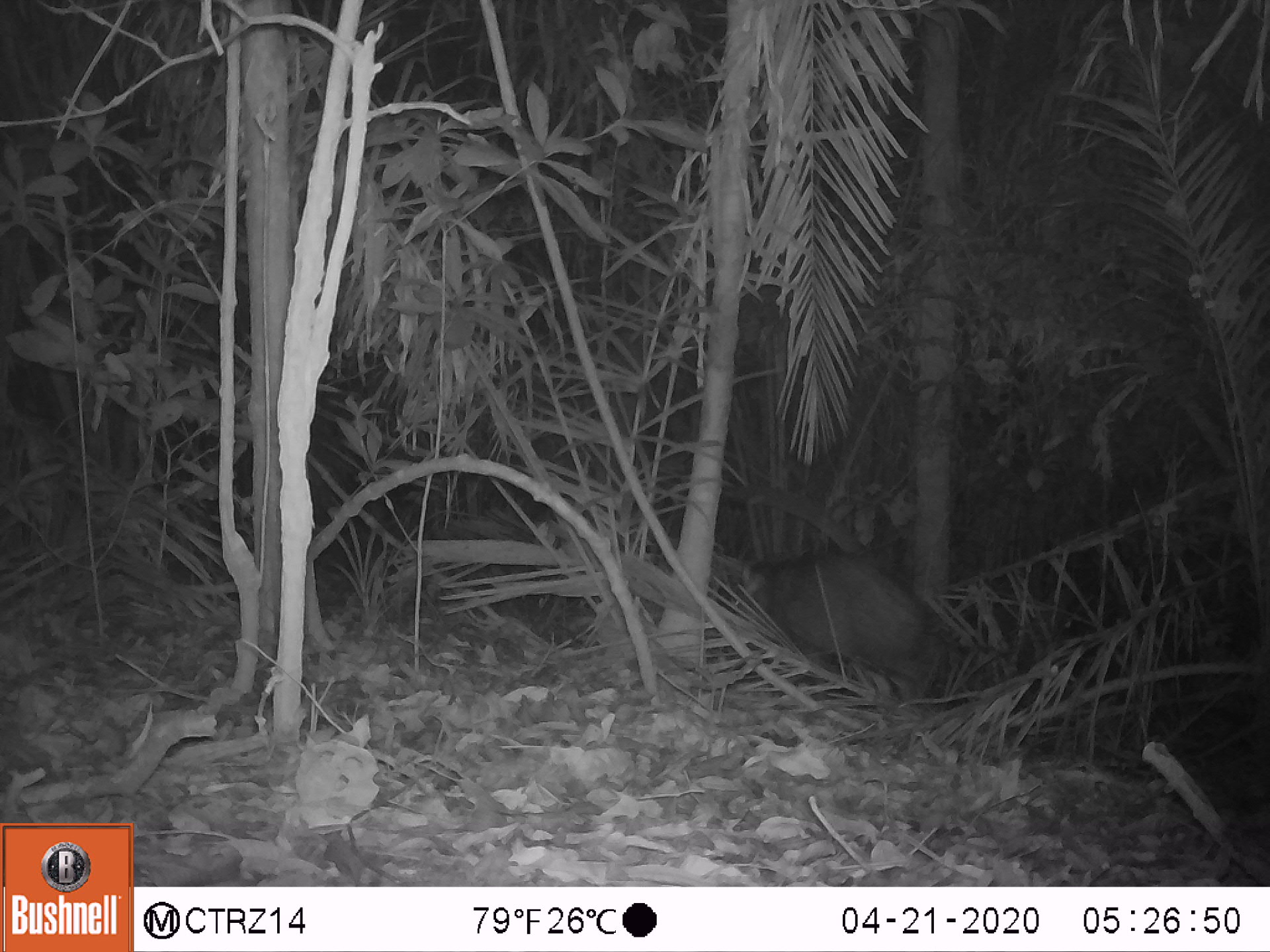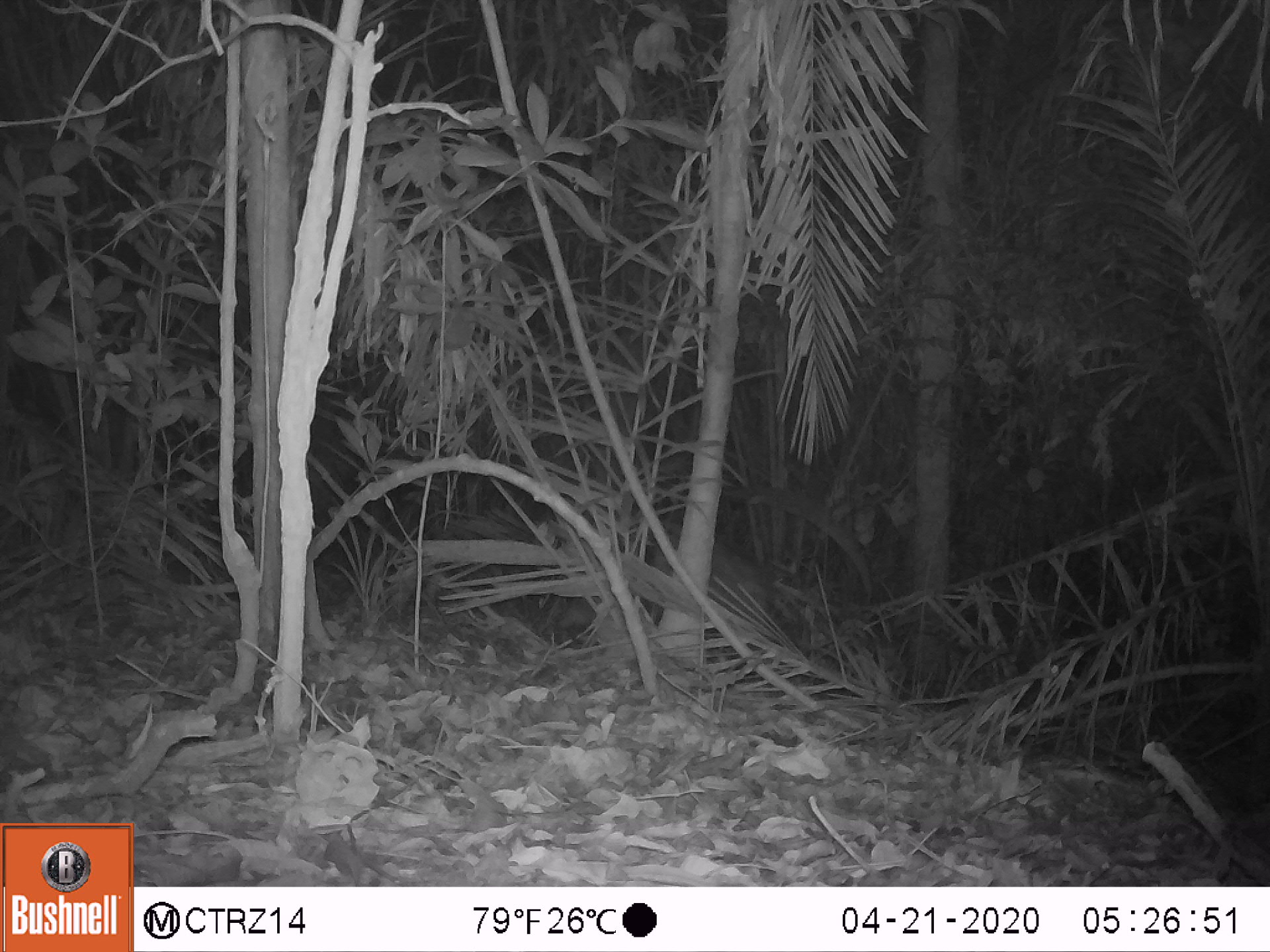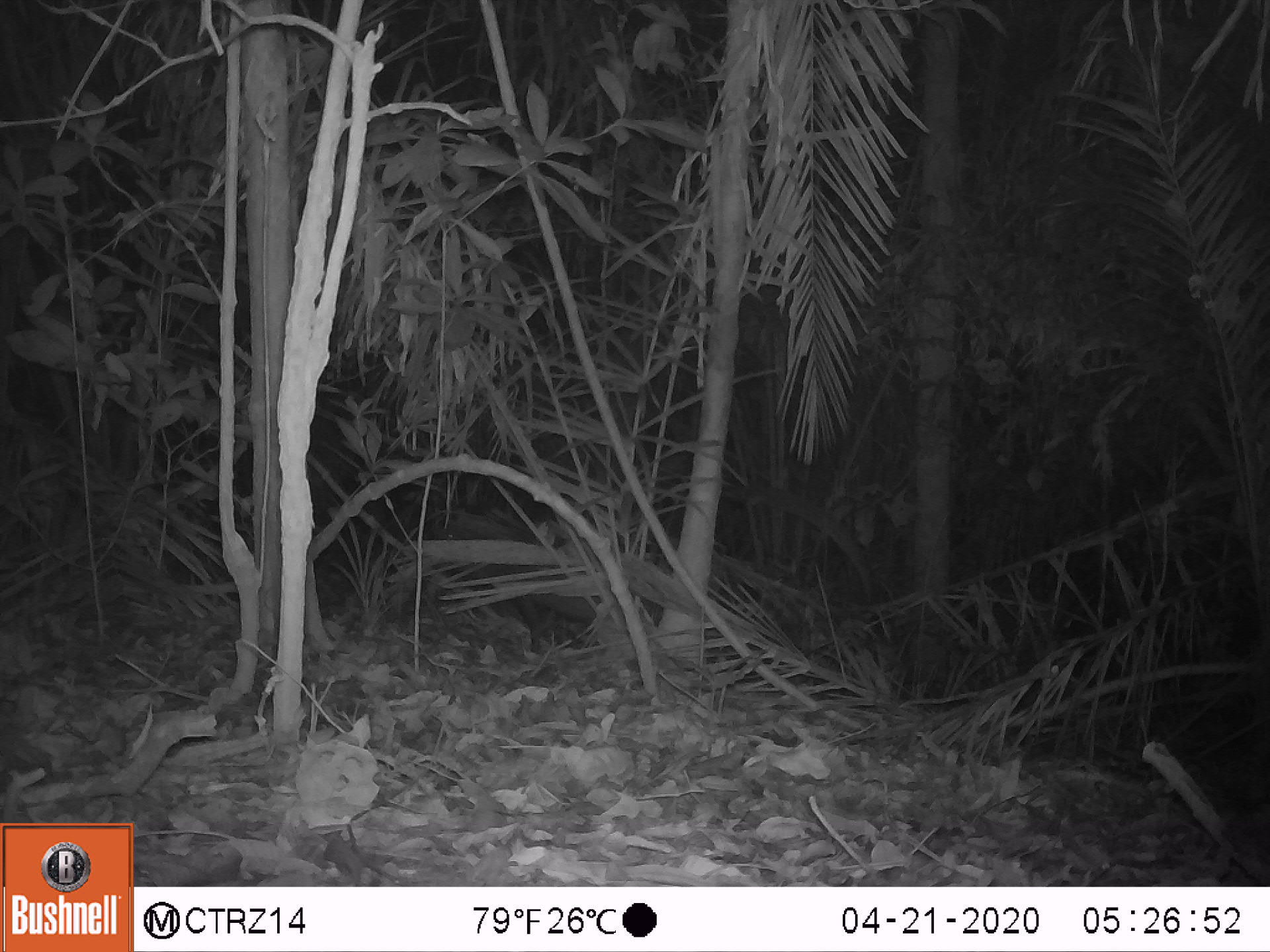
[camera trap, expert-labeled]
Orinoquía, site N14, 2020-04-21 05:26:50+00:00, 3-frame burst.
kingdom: Animalia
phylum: Chordata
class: Mammalia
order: Artiodactyla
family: Tayassuidae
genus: Pecari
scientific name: Pecari tajacu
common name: collared peccary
Collared peccary (Pecari tajacu).